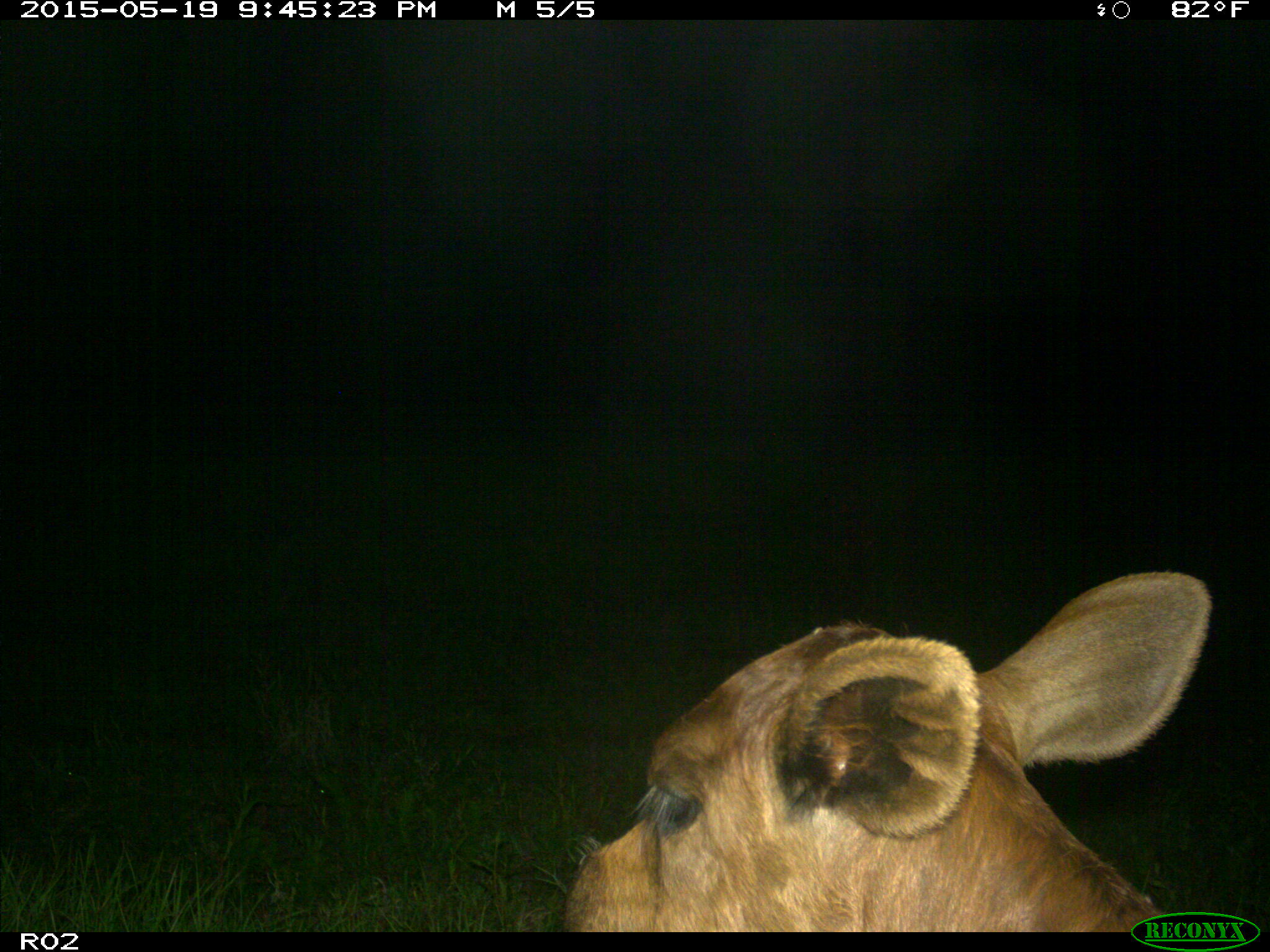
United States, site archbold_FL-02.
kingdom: Animalia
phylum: Chordata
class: Mammalia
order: Artiodactyla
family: Bovidae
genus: Bos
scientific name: Bos taurus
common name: domestic cow